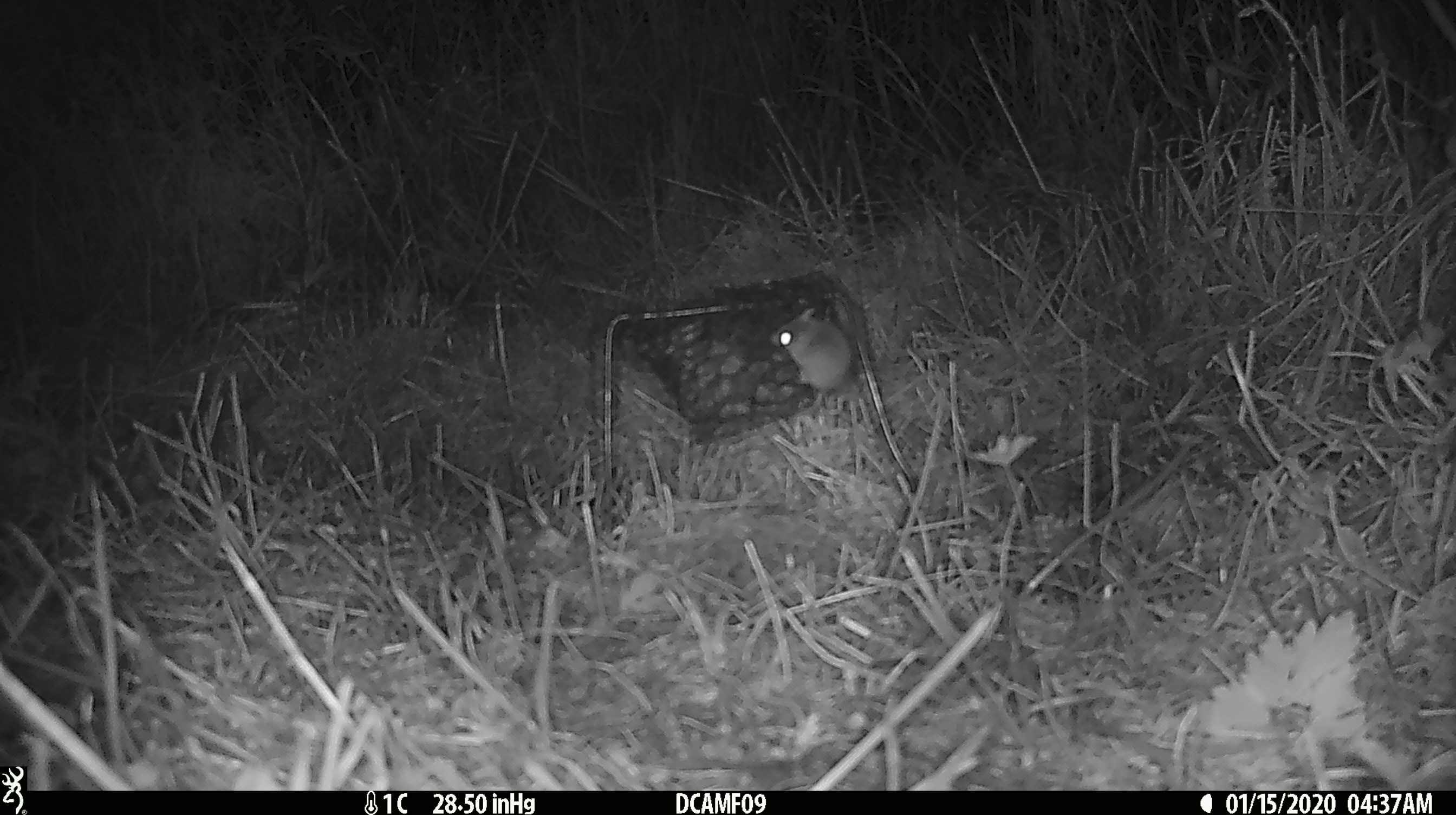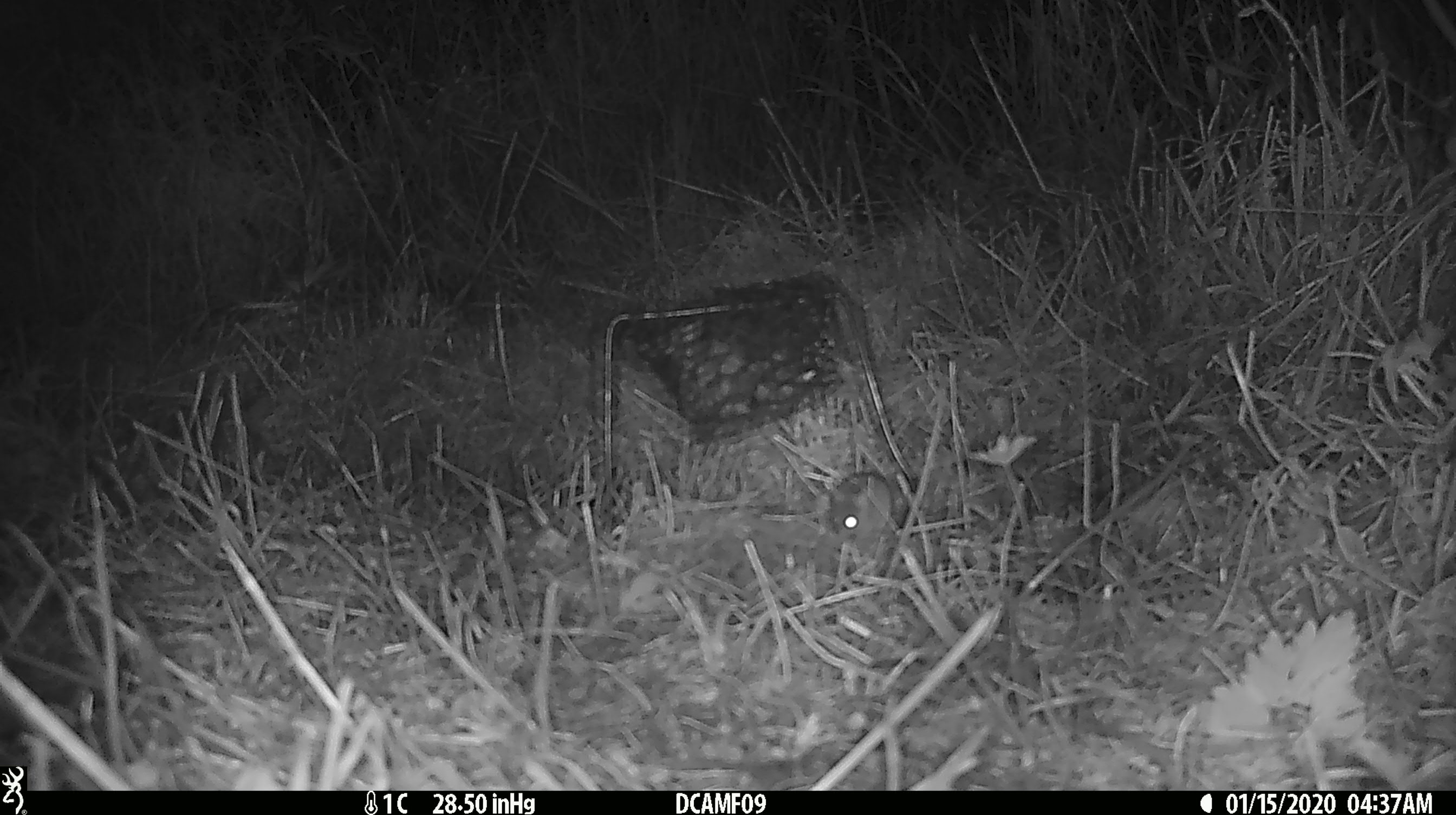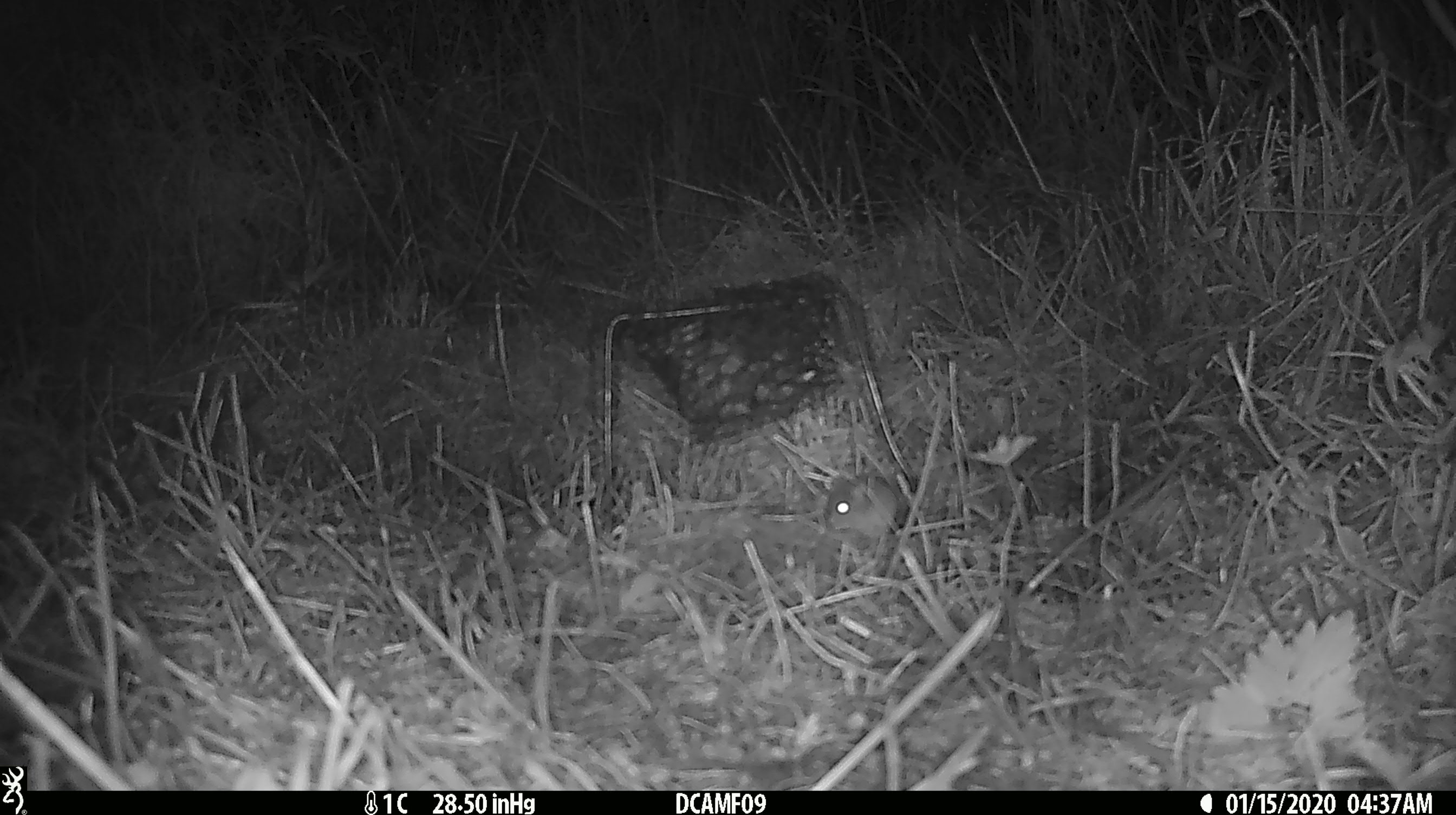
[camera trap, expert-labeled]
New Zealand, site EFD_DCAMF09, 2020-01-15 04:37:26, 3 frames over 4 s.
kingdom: Animalia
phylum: Chordata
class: Mammalia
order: Rodentia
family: Muridae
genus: Mus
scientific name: Mus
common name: mouse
Mouse (Mus).